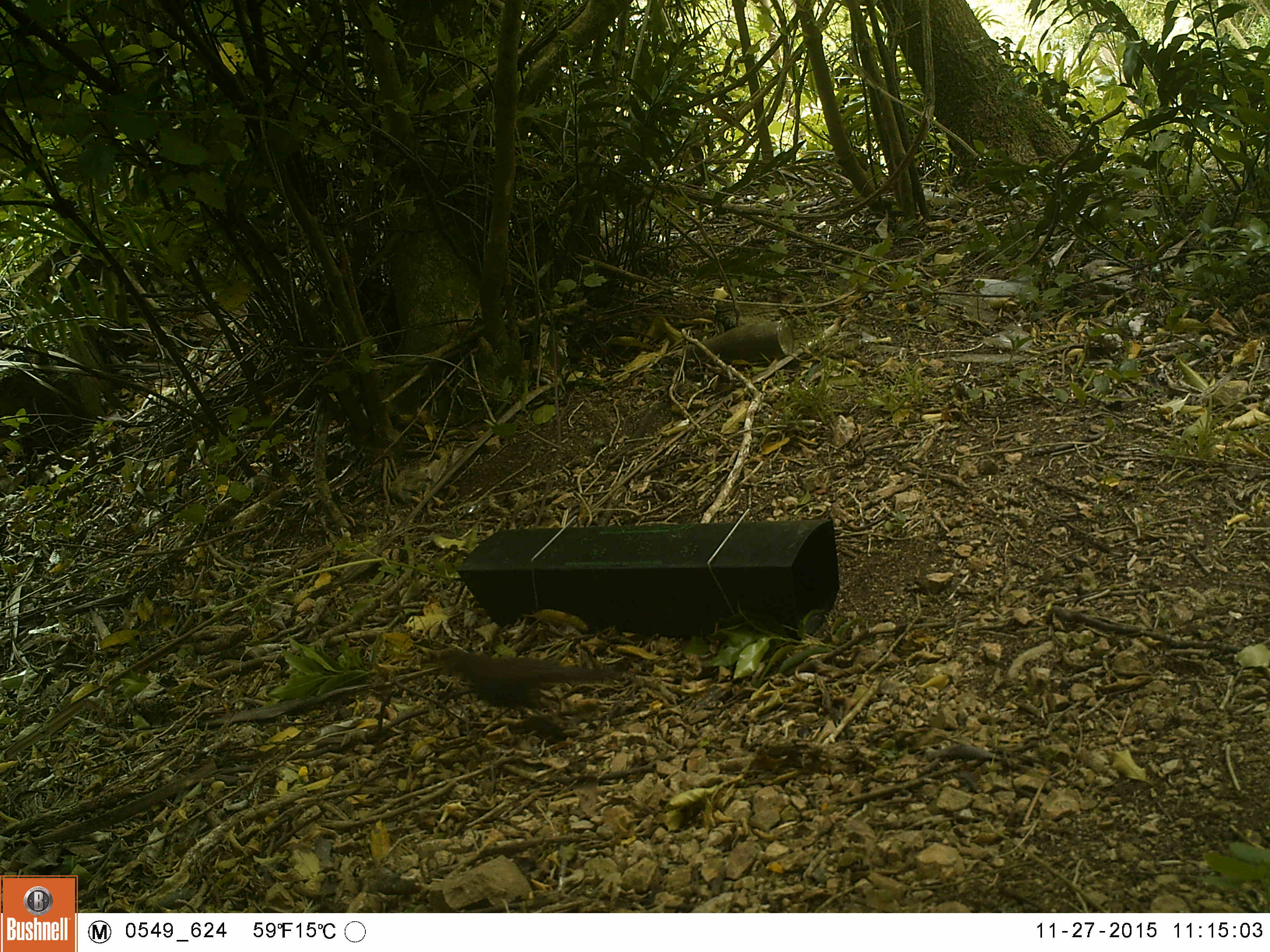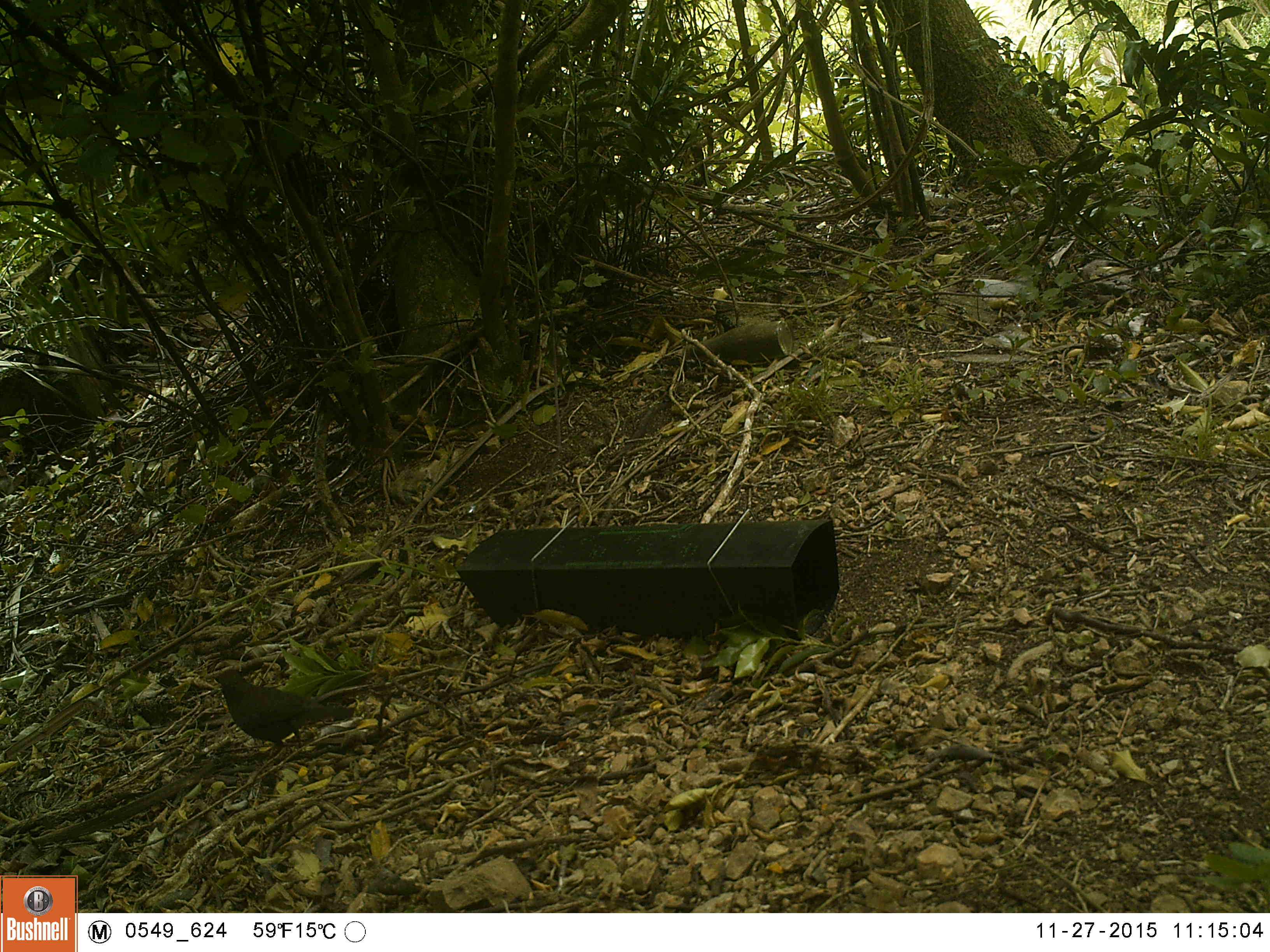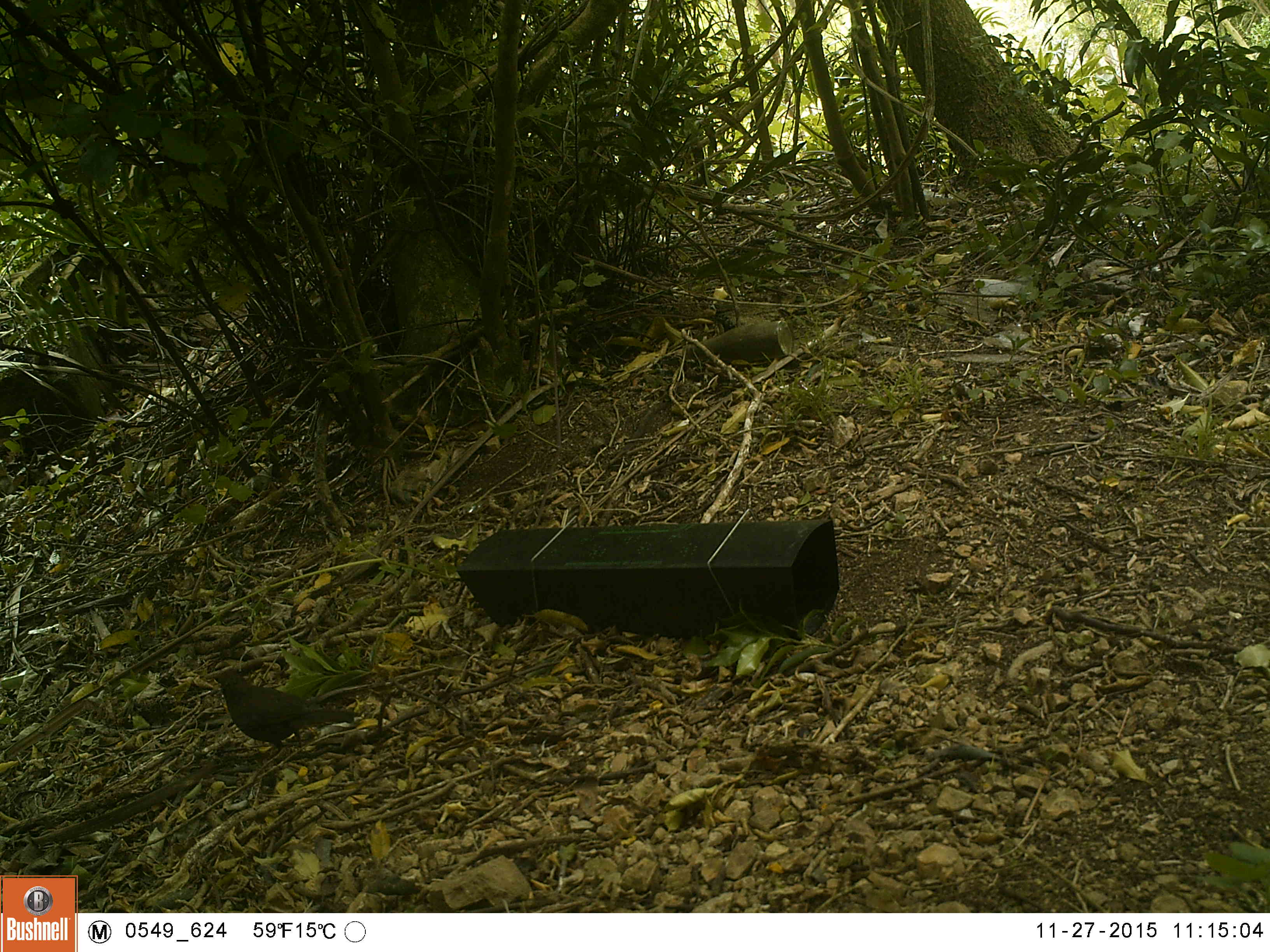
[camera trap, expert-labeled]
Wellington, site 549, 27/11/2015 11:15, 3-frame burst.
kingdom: Animalia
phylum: Chordata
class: Aves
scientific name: Aves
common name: bird